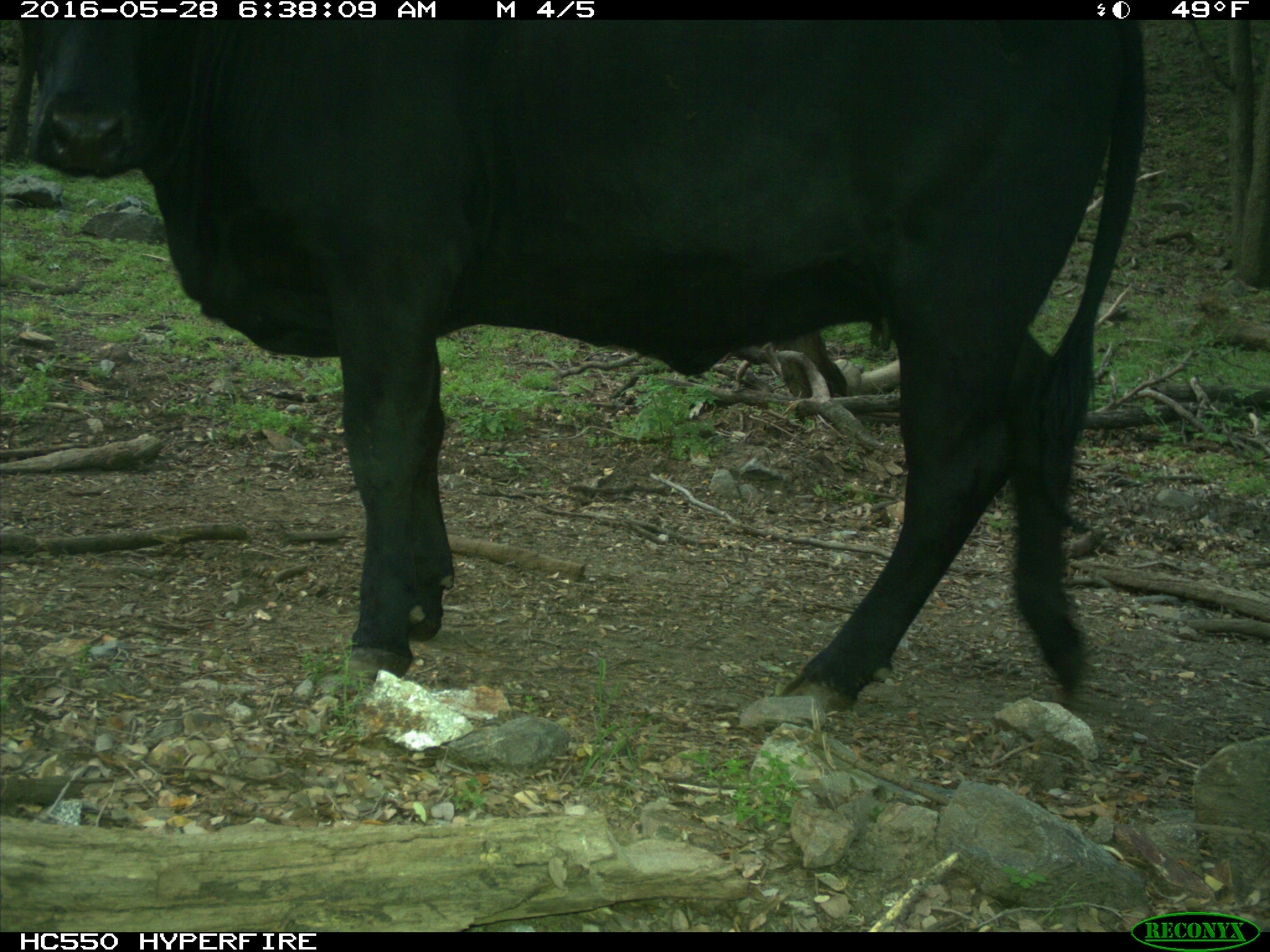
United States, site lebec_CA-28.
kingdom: Animalia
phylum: Chordata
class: Mammalia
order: Artiodactyla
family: Bovidae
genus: Bos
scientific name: Bos taurus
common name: domestic cow